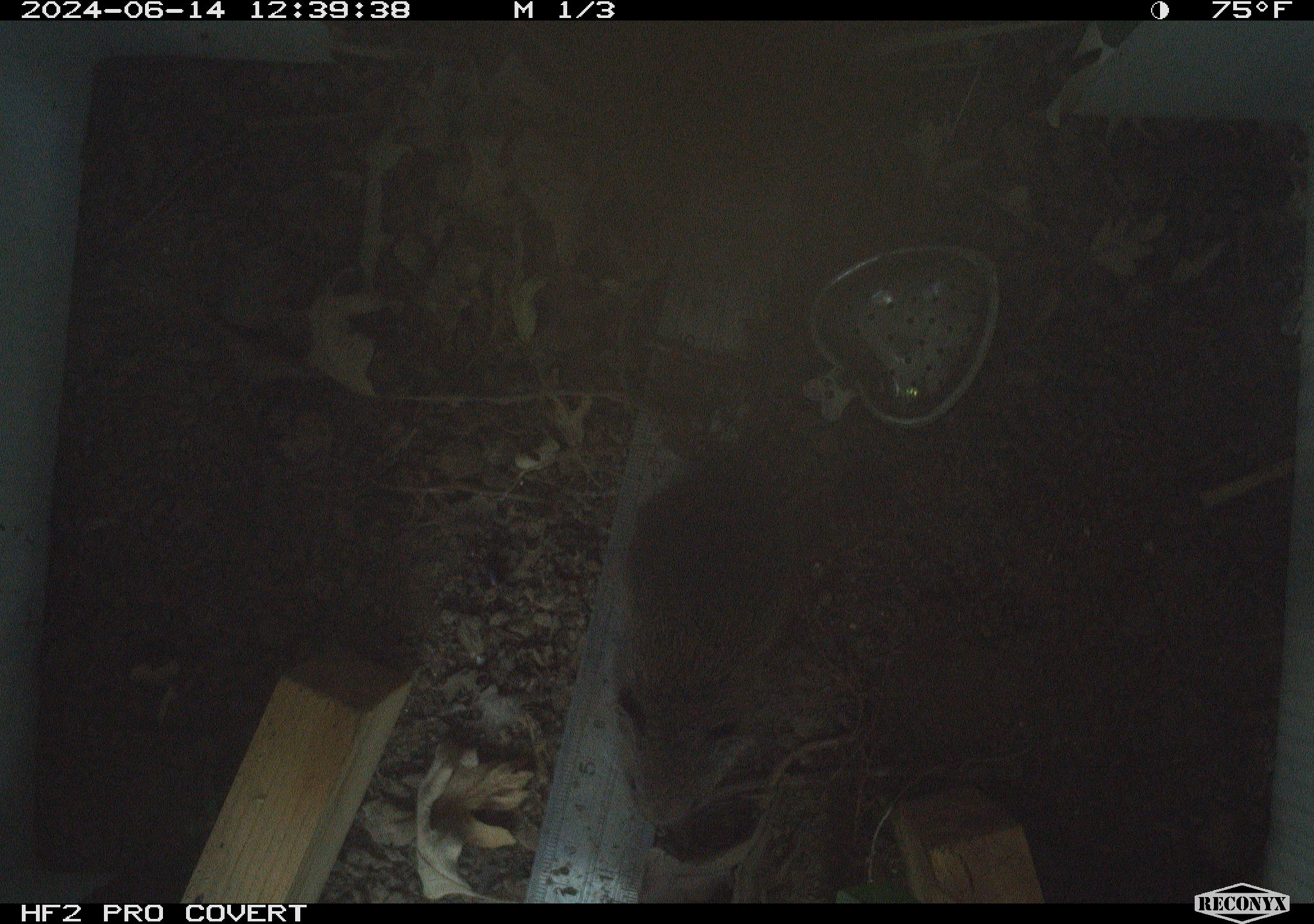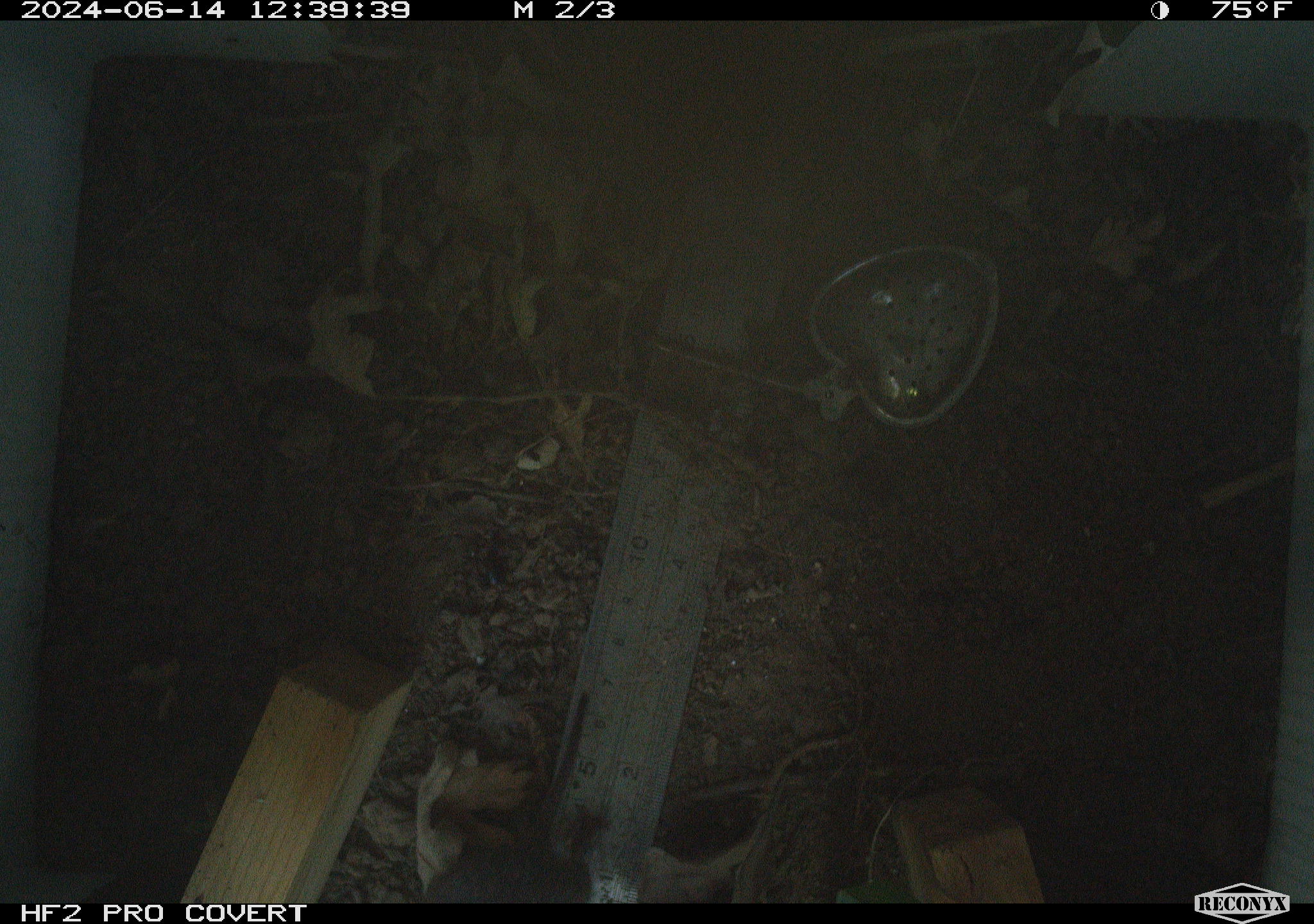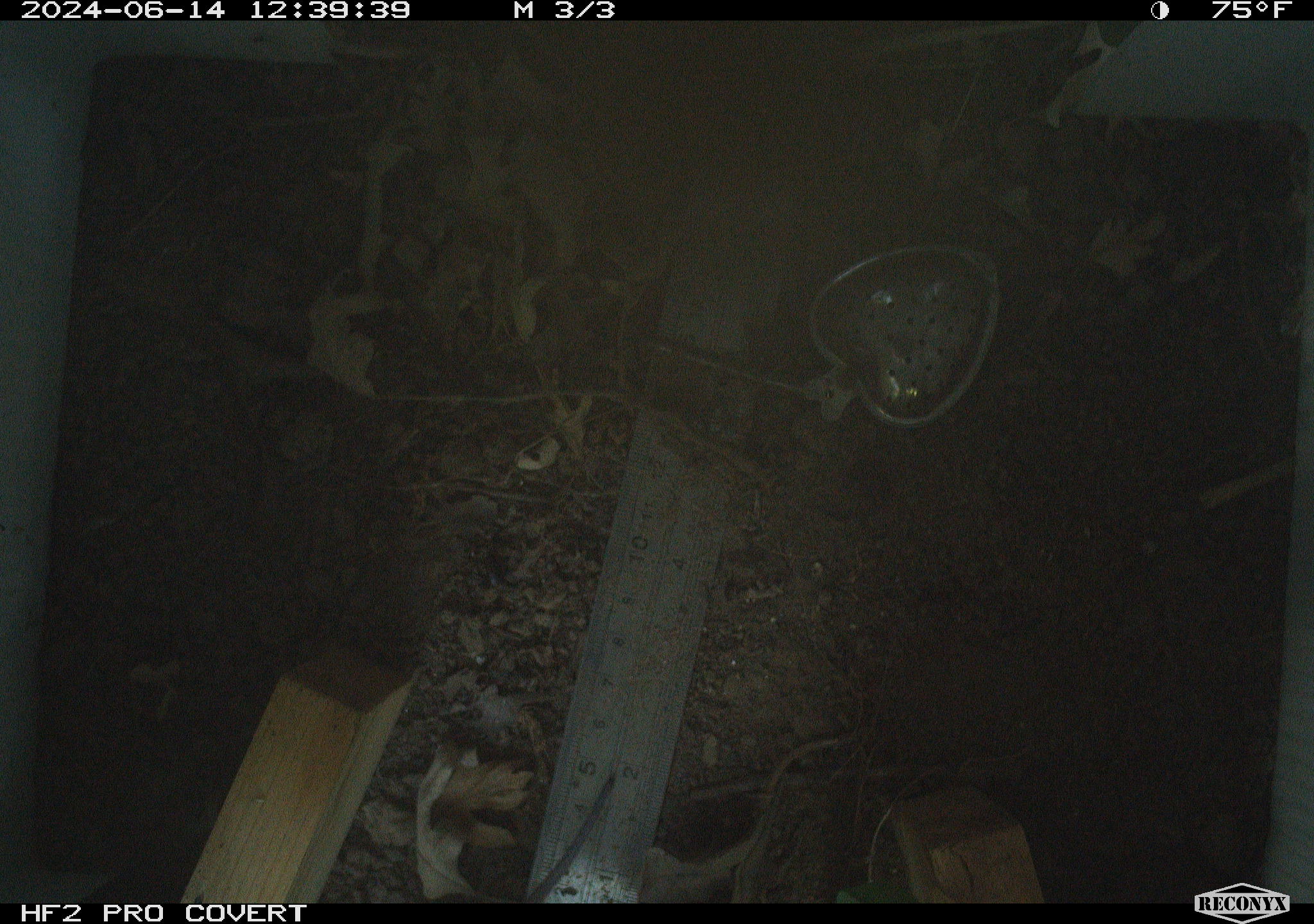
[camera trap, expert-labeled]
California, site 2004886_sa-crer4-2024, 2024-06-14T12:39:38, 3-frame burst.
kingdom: Animalia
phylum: Chordata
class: Mammalia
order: Rodentia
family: Cricetidae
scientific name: Arvicolinae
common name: voles, lemmings, and muskrats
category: arvicolinae subfamily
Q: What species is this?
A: Arvicolinae subfamily (voles, lemmings, and muskrats) (Arvicolinae).